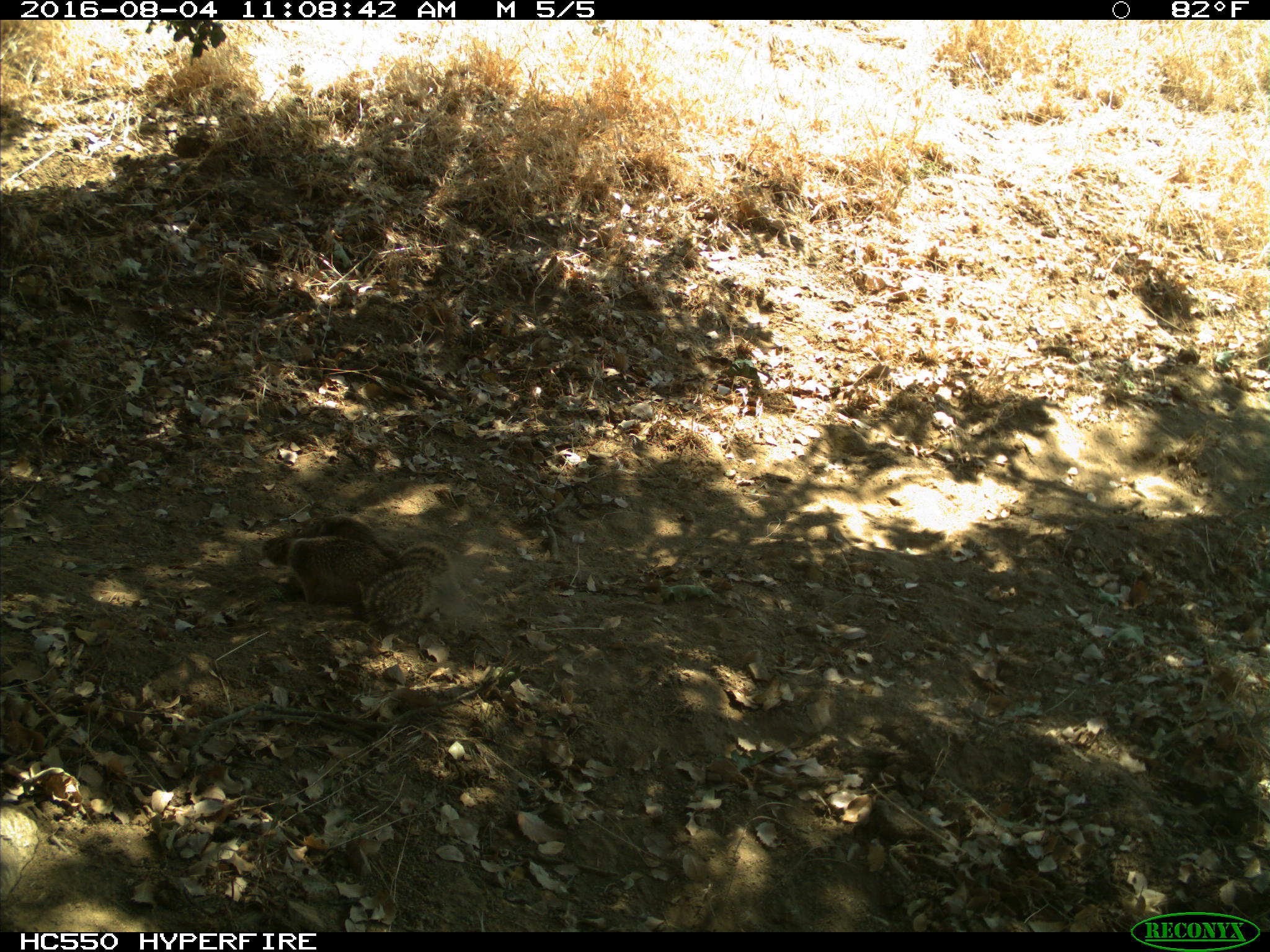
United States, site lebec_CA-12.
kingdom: Animalia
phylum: Chordata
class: Mammalia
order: Rodentia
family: Sciuridae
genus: Otospermophilus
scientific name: Otospermophilus beecheyi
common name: california ground squirrel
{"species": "Otospermophilus beecheyi (california ground squirrel)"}